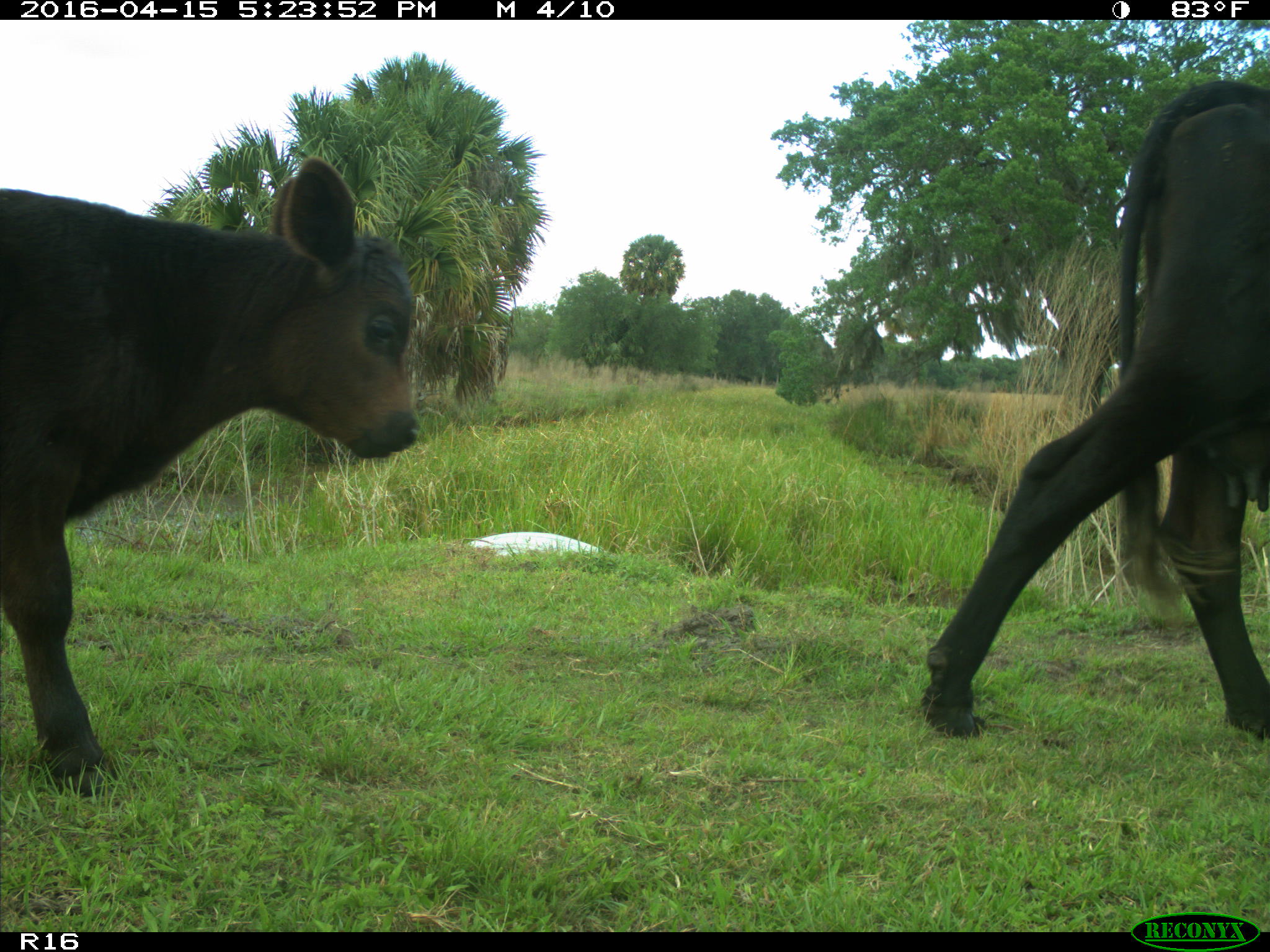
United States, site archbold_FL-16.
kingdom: Animalia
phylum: Chordata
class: Mammalia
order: Artiodactyla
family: Bovidae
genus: Bos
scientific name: Bos taurus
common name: domestic cow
Bos taurus (domestic cow).